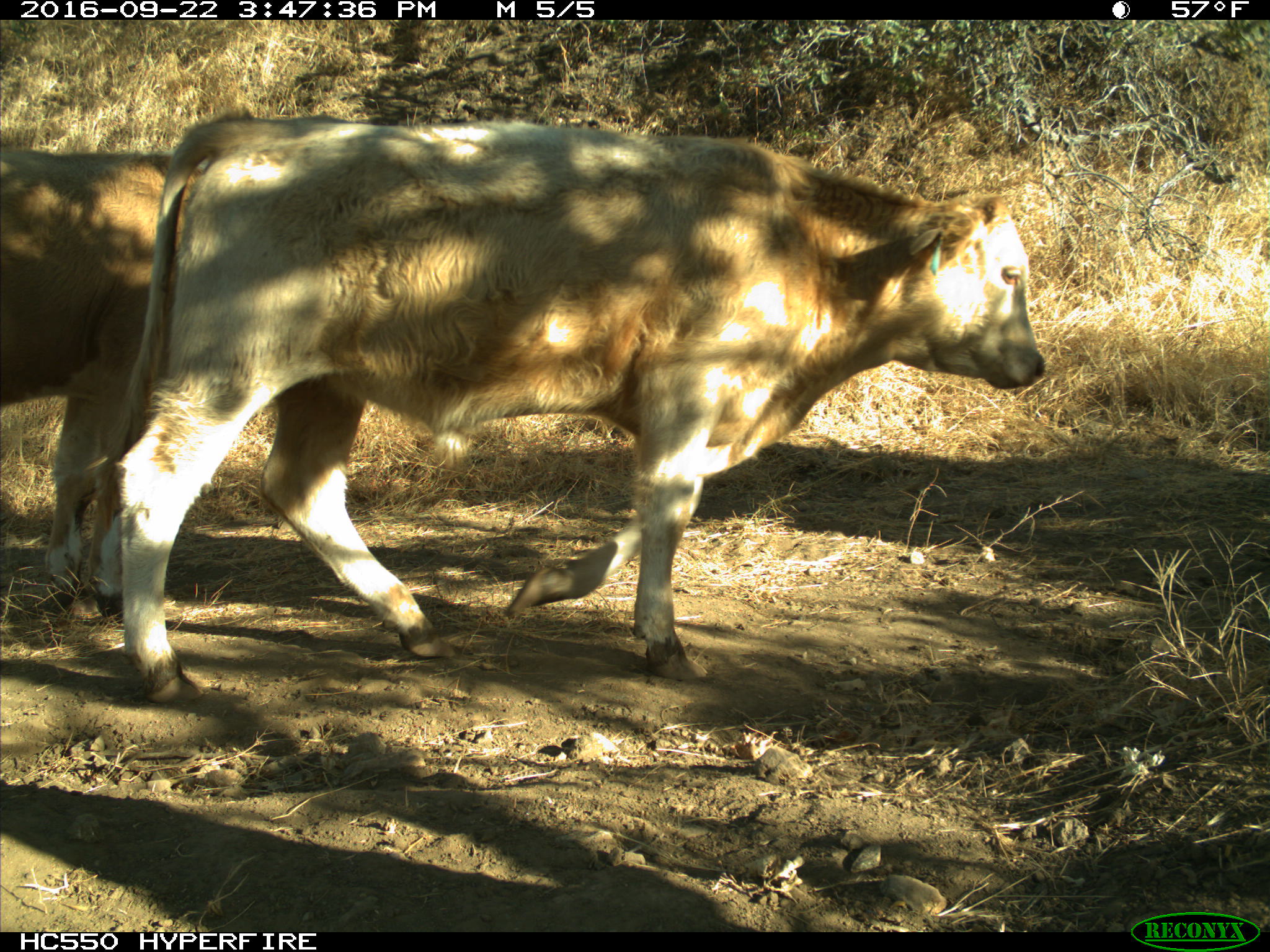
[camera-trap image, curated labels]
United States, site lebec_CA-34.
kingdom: Animalia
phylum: Chordata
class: Mammalia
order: Artiodactyla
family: Bovidae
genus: Bos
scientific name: Bos taurus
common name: domestic cow